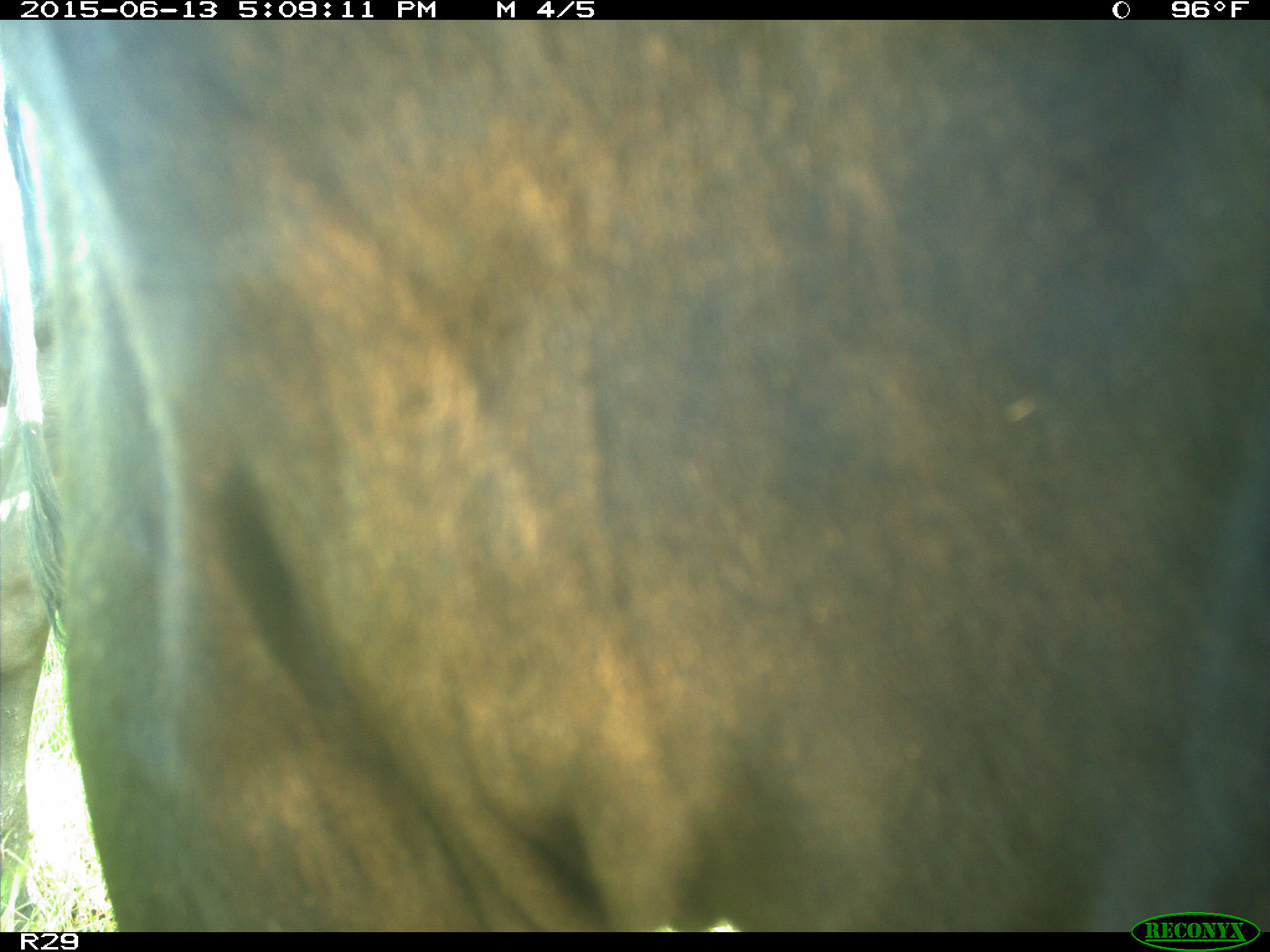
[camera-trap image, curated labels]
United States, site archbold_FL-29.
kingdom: Animalia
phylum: Chordata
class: Mammalia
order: Artiodactyla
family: Bovidae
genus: Bos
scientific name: Bos taurus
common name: domestic cow